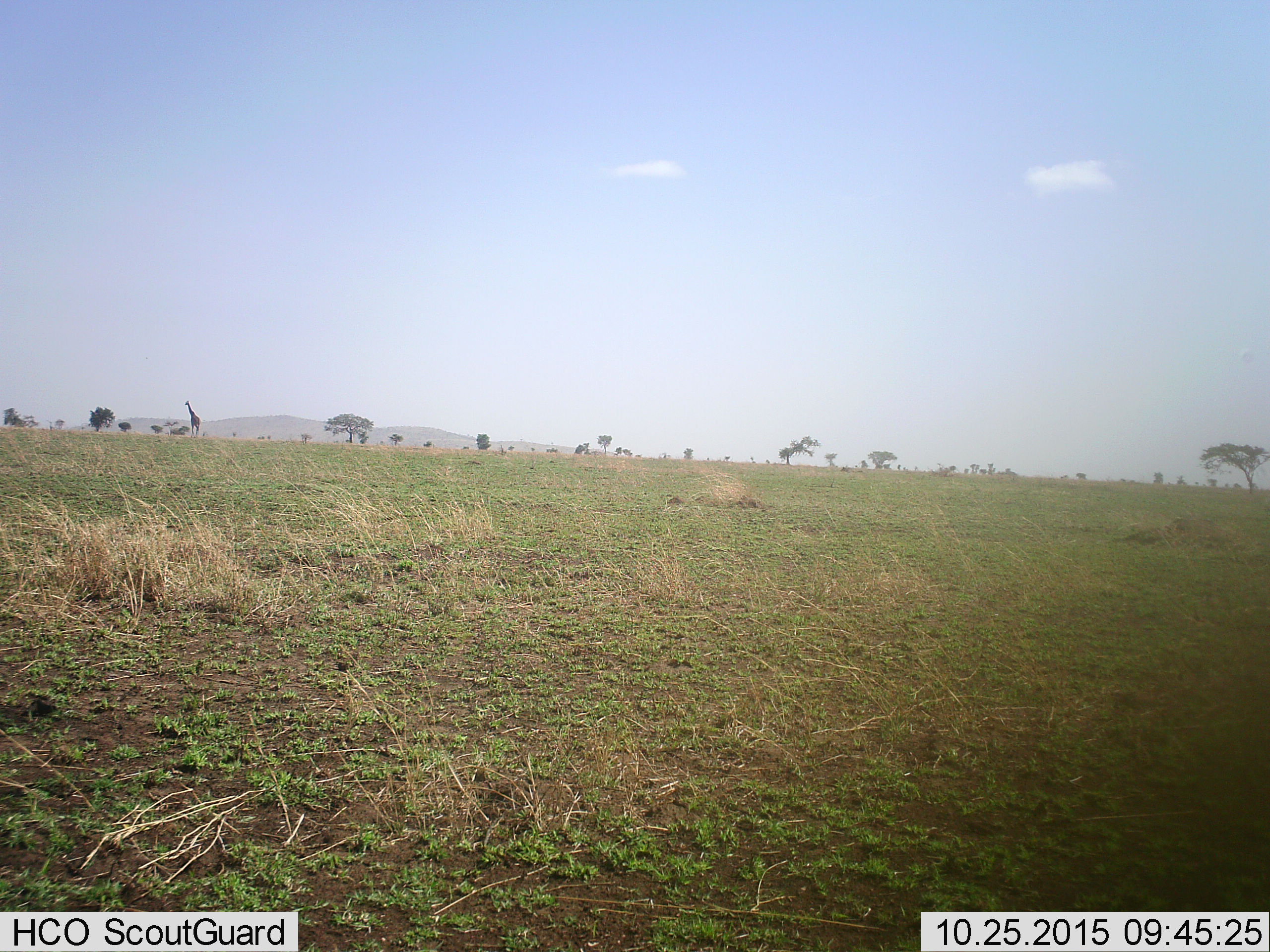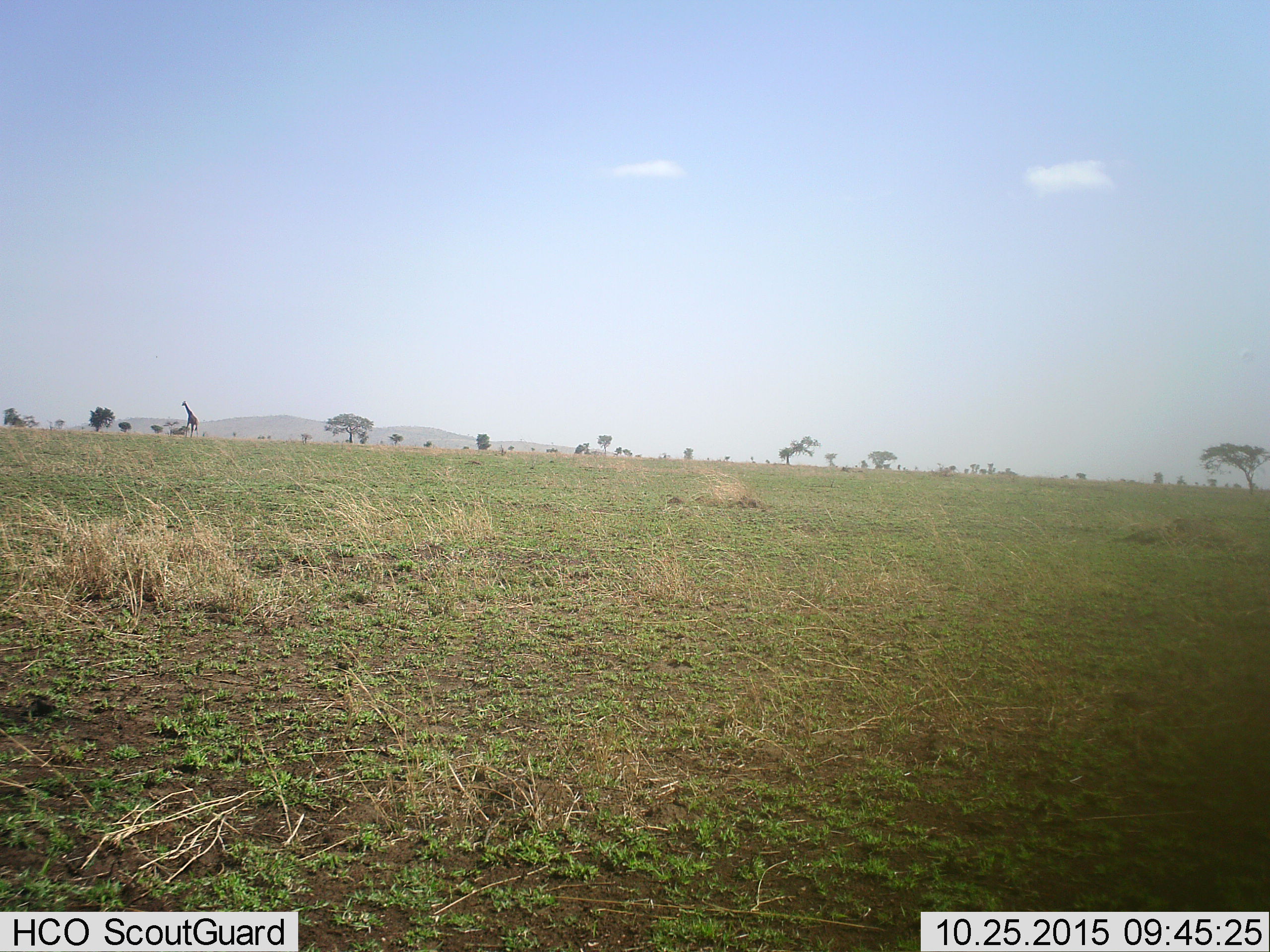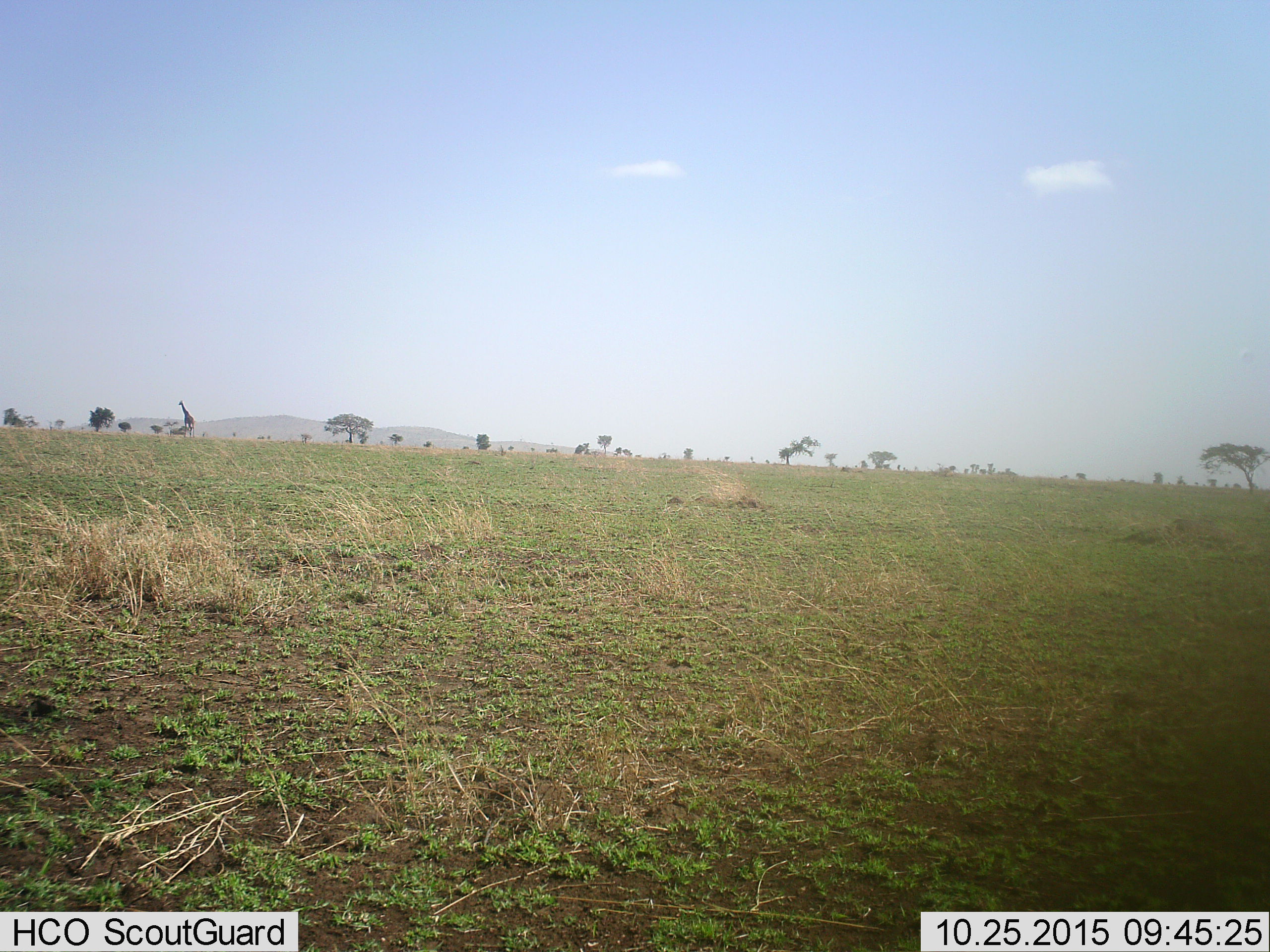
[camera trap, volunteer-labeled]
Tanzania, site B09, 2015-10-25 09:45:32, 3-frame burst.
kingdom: Animalia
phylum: Chordata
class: Mammalia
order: Artiodactyla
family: Giraffidae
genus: Giraffa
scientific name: Giraffa camelopardalis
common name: giraffe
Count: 1.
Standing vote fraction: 22%.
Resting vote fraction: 0%.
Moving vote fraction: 83%.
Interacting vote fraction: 0%.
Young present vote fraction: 0%.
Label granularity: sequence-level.